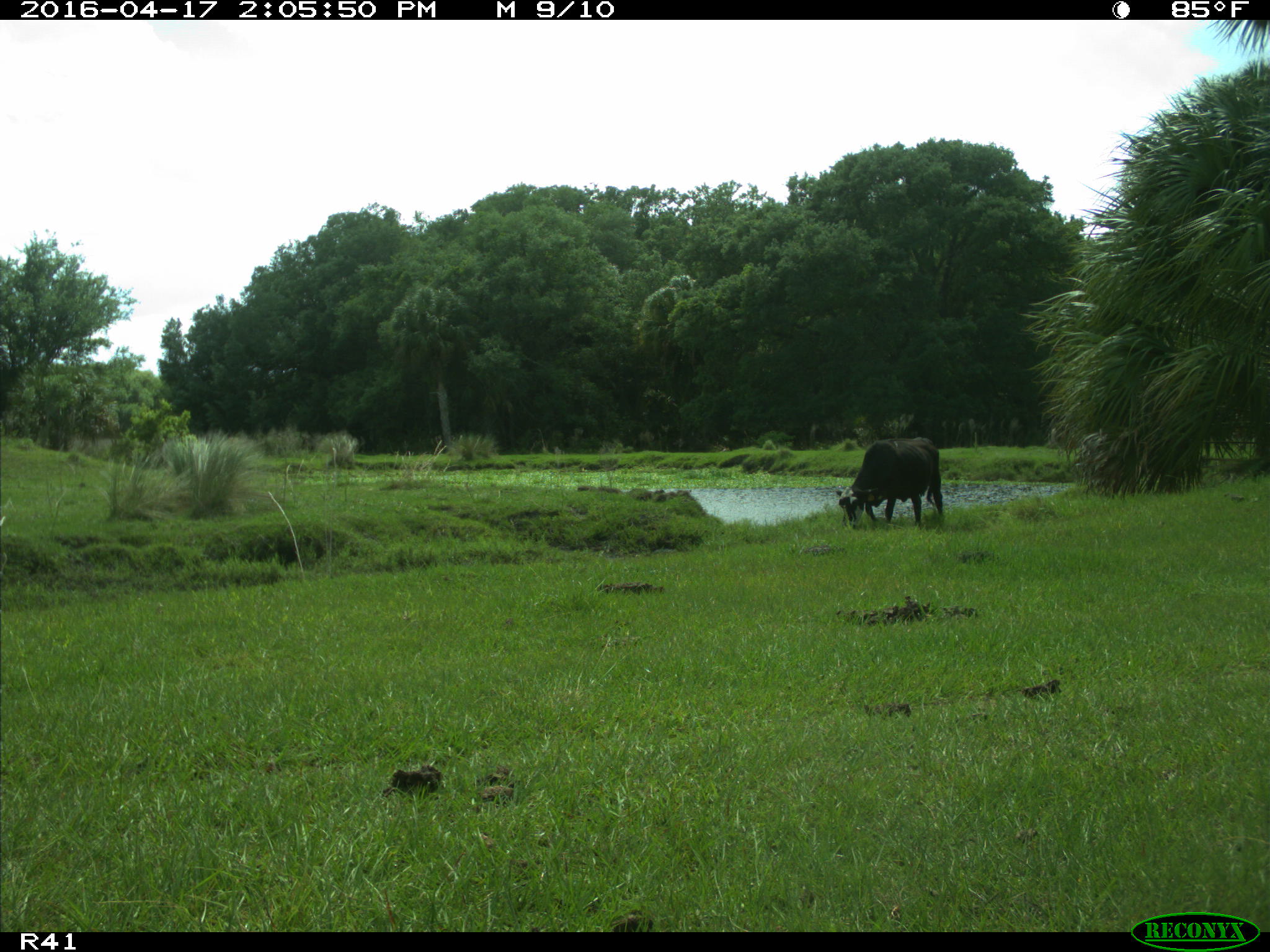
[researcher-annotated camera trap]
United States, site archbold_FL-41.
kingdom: Animalia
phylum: Chordata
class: Mammalia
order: Artiodactyla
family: Bovidae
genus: Bos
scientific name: Bos taurus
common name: domestic cow